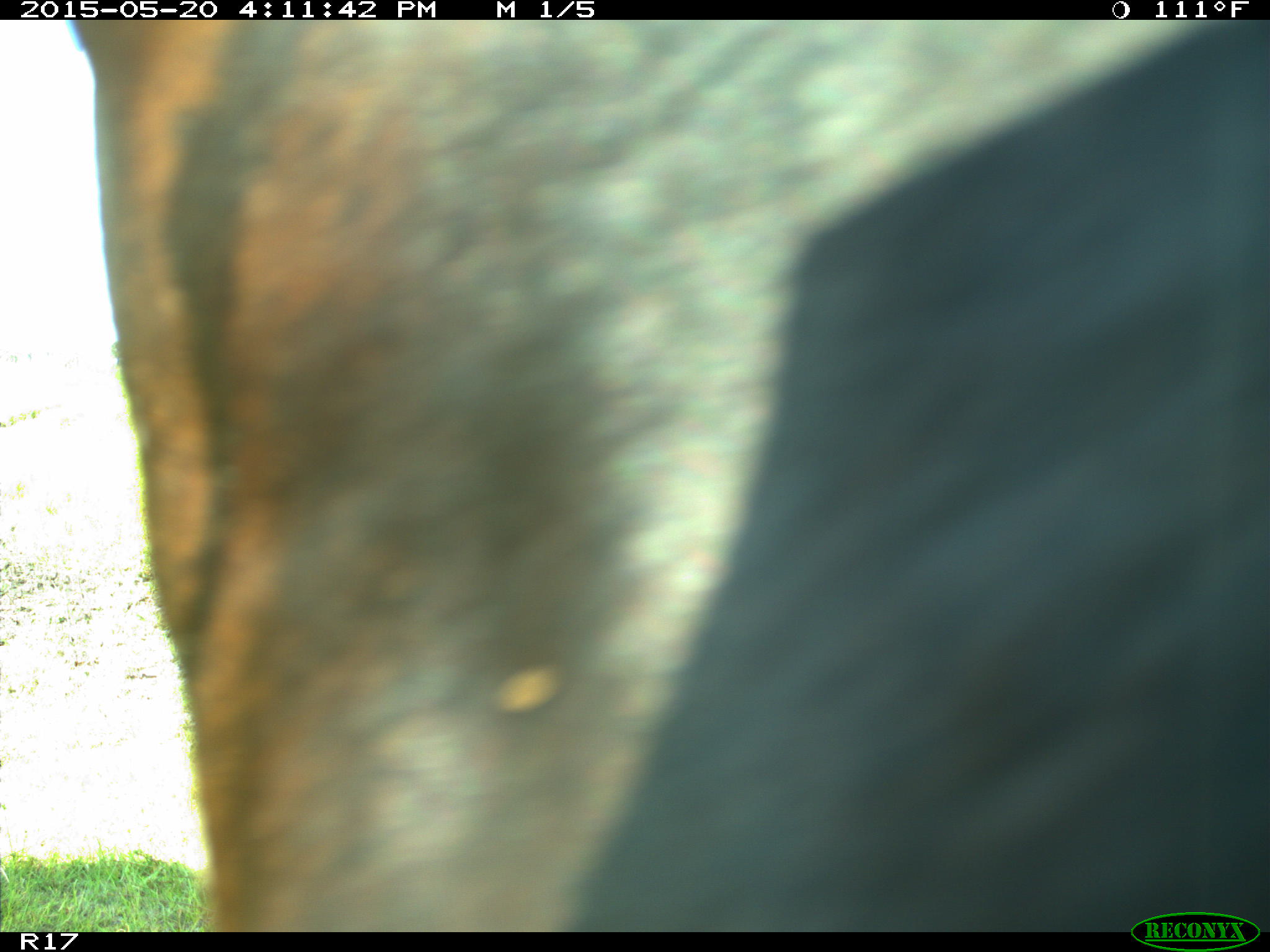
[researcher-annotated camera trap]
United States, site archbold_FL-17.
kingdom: Animalia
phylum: Chordata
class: Mammalia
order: Artiodactyla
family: Bovidae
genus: Bos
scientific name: Bos taurus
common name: domestic cow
Bos taurus (domestic cow).